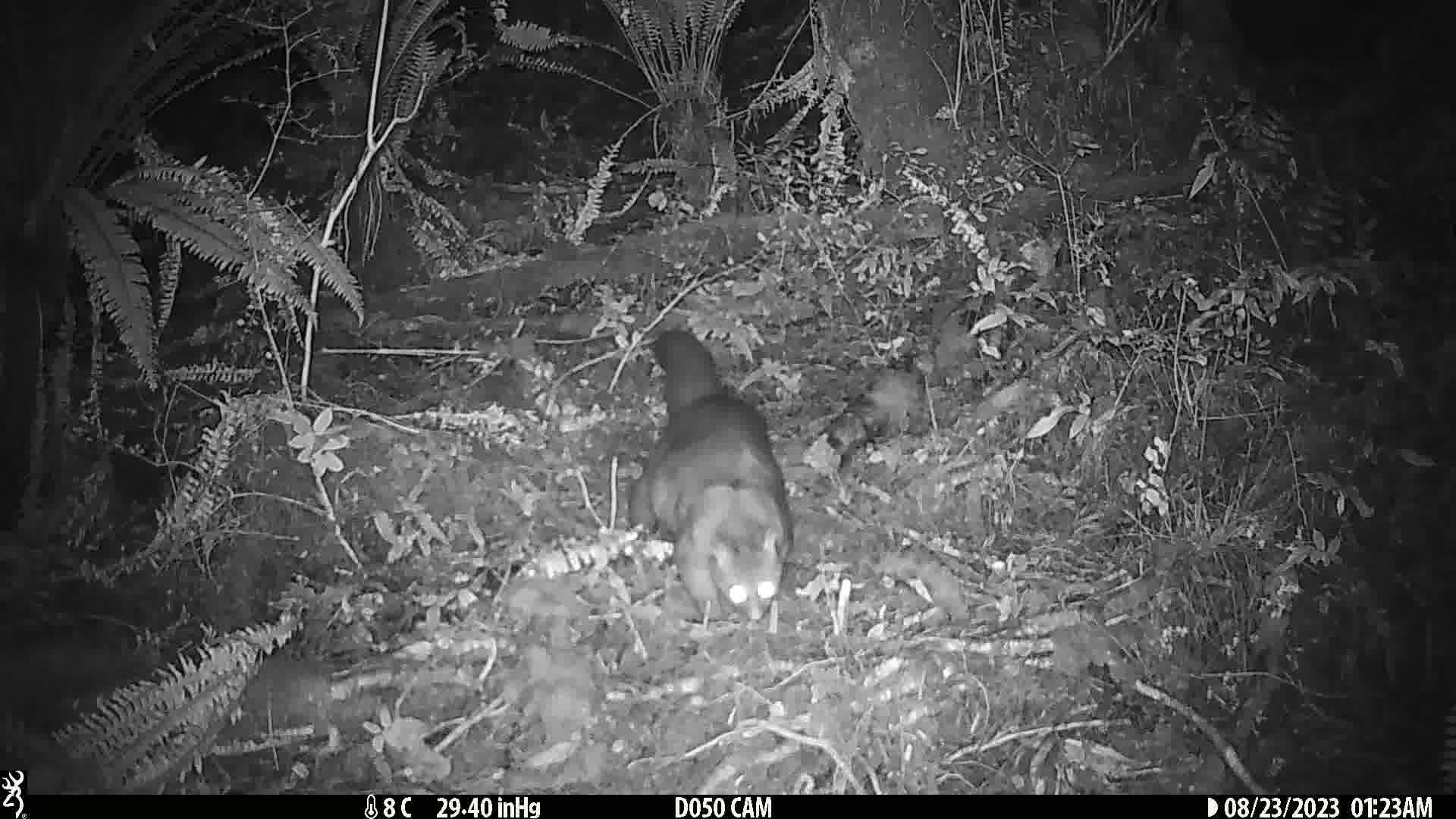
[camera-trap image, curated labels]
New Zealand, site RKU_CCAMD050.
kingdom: Animalia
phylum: Chordata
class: Mammalia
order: Diprotodontia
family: Phalangeridae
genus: Trichosurus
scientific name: Trichosurus vulpecula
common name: common brushtail possum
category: possum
Possum (common brushtail possum) (Trichosurus vulpecula).